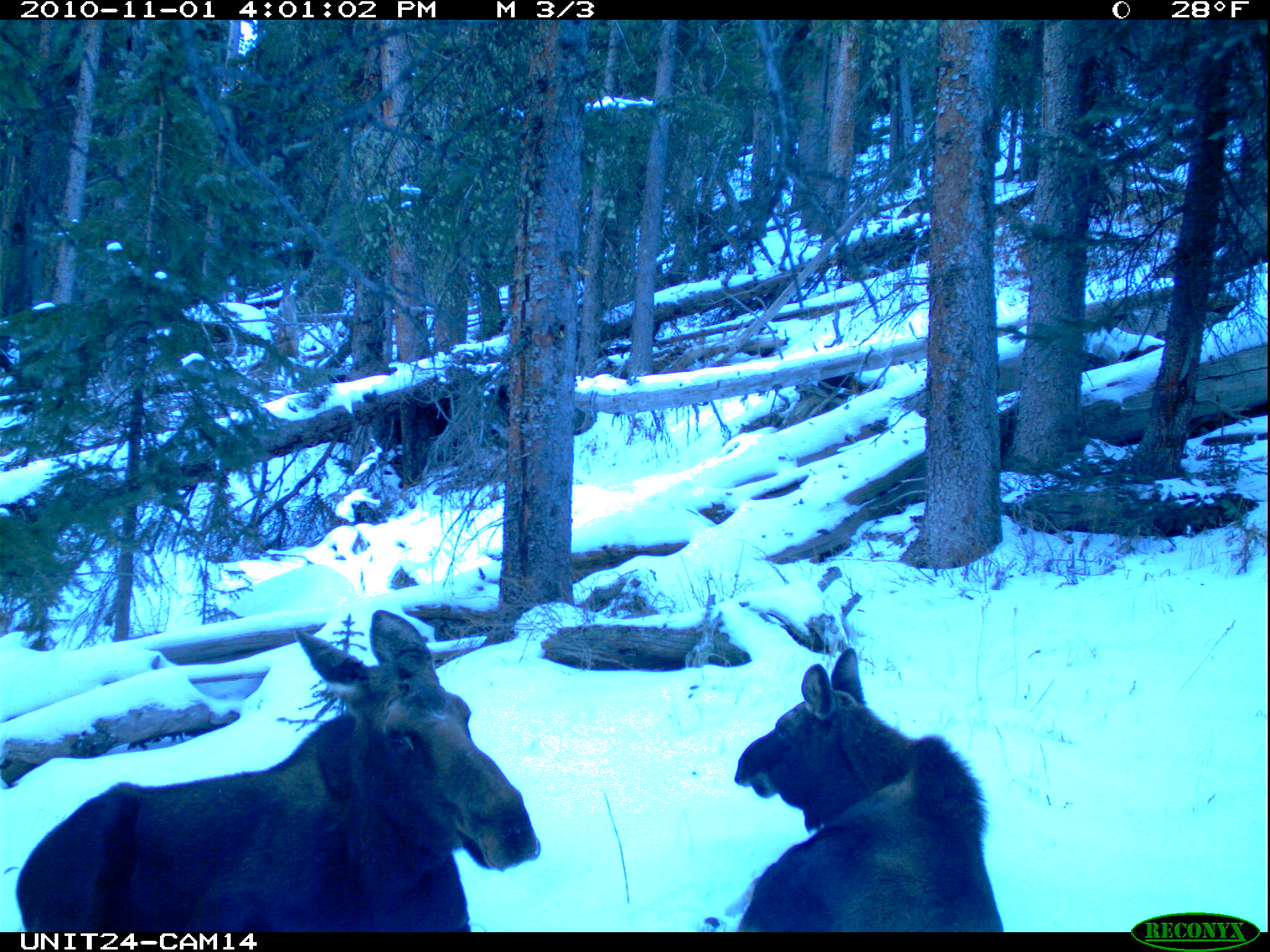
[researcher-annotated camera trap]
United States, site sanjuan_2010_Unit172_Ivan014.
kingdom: Animalia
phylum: Chordata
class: Mammalia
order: Artiodactyla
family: Cervidae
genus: Alces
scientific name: Alces alces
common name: moose